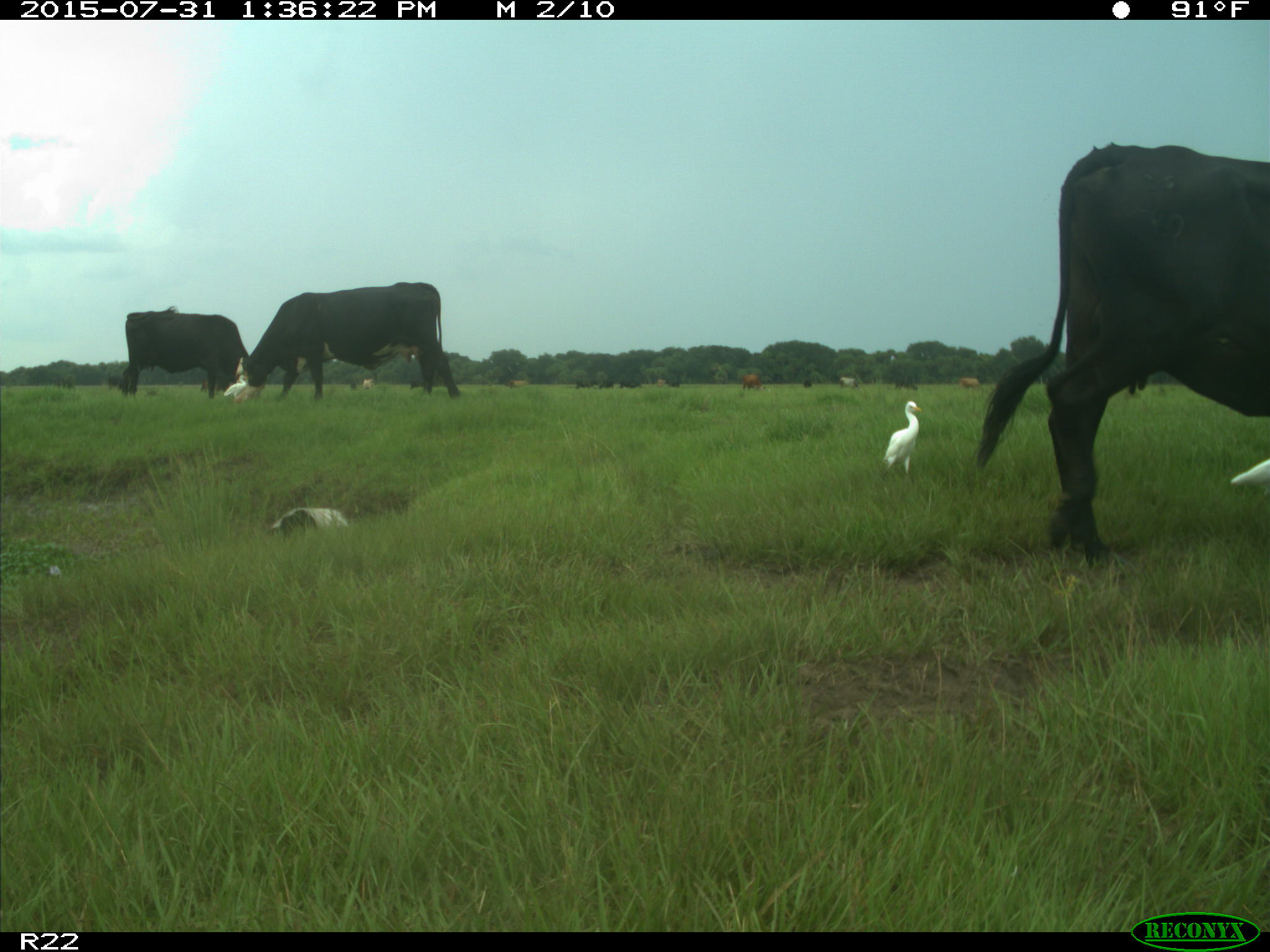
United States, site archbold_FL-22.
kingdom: Animalia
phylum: Chordata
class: Mammalia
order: Artiodactyla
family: Bovidae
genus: Bos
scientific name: Bos taurus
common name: domestic cow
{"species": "Bos taurus (domestic cow)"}